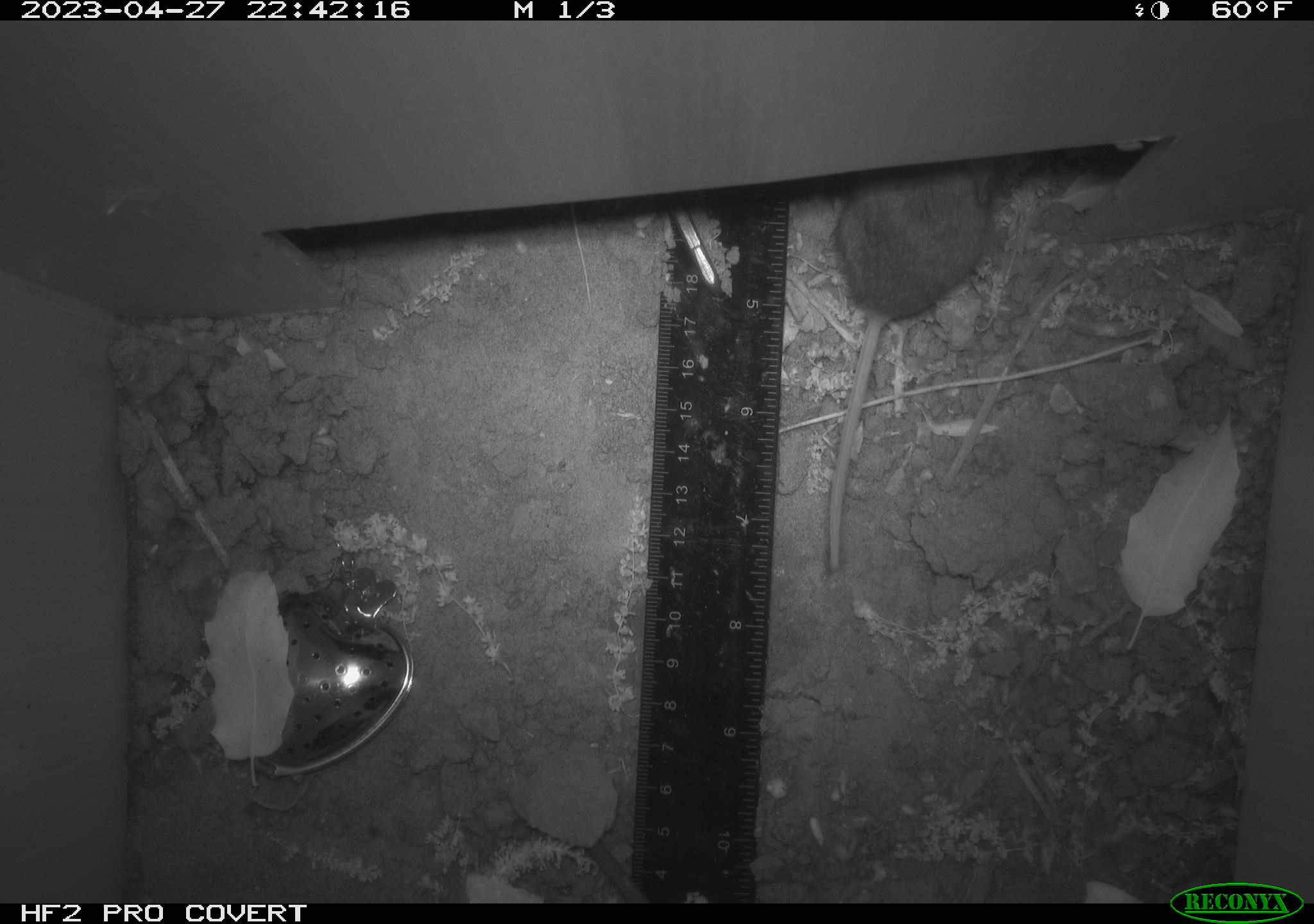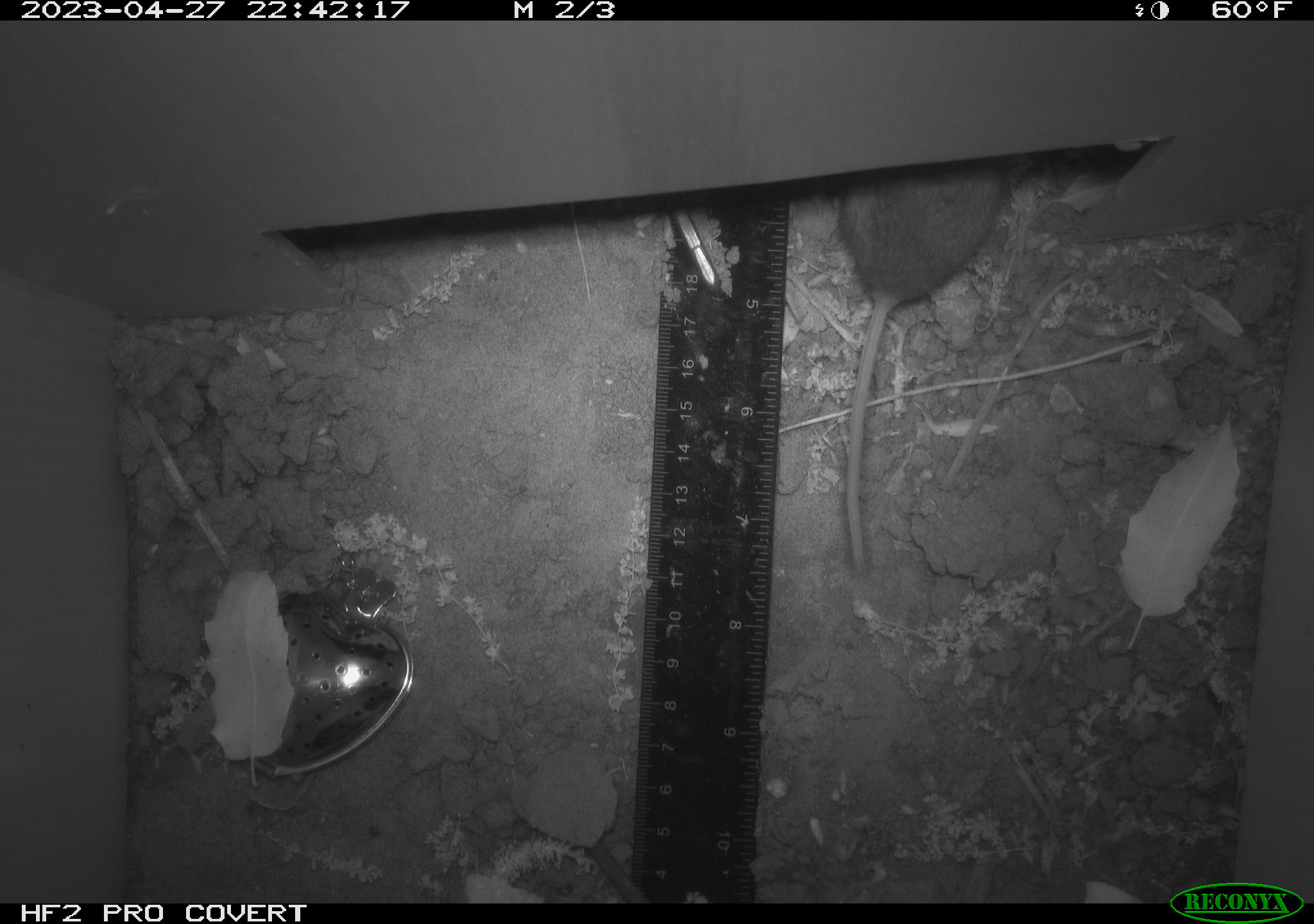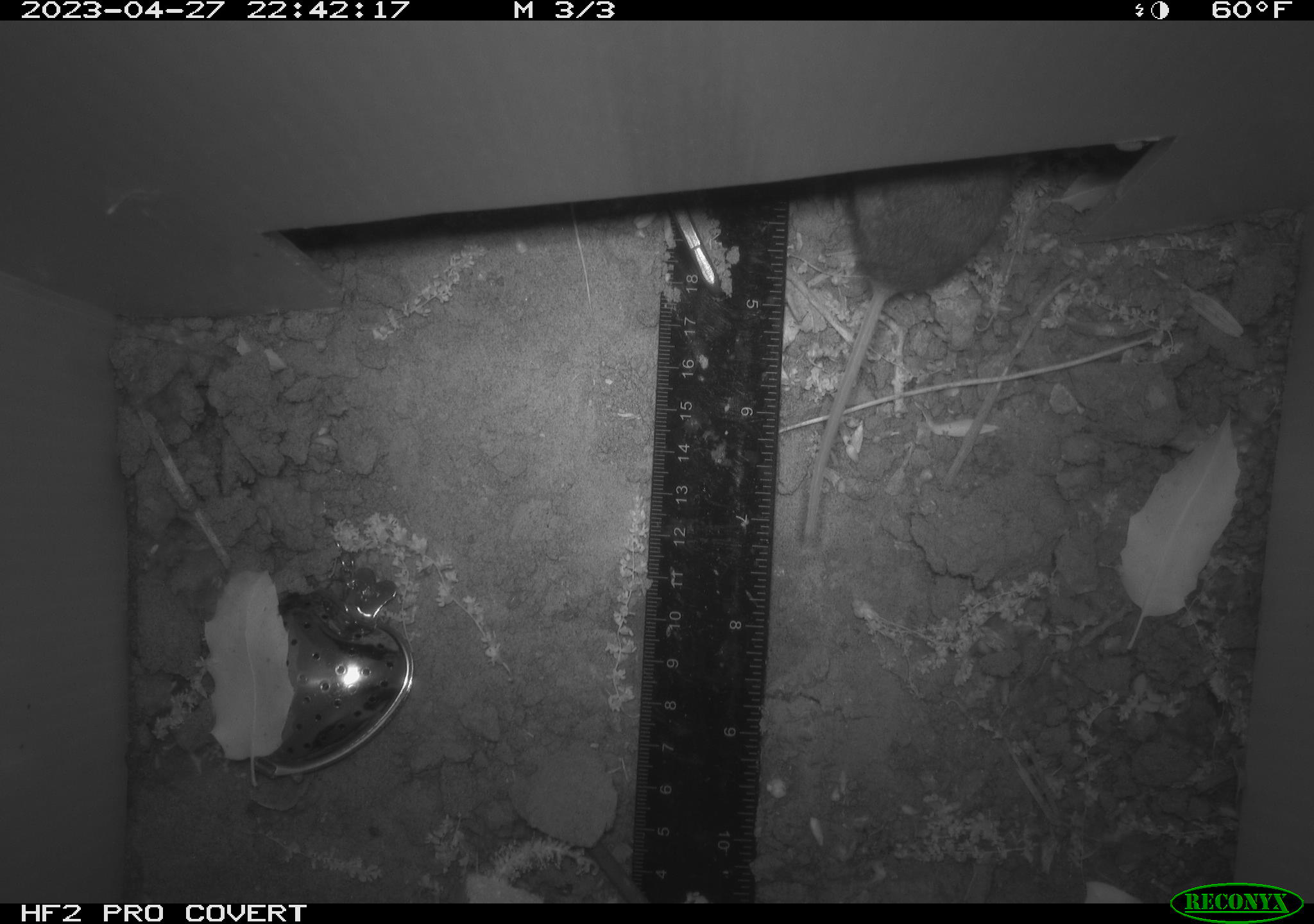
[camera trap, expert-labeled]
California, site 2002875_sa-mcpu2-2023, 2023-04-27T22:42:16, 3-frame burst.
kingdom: Animalia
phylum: Chordata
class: Mammalia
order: Rodentia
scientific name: Rodentia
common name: mouse species